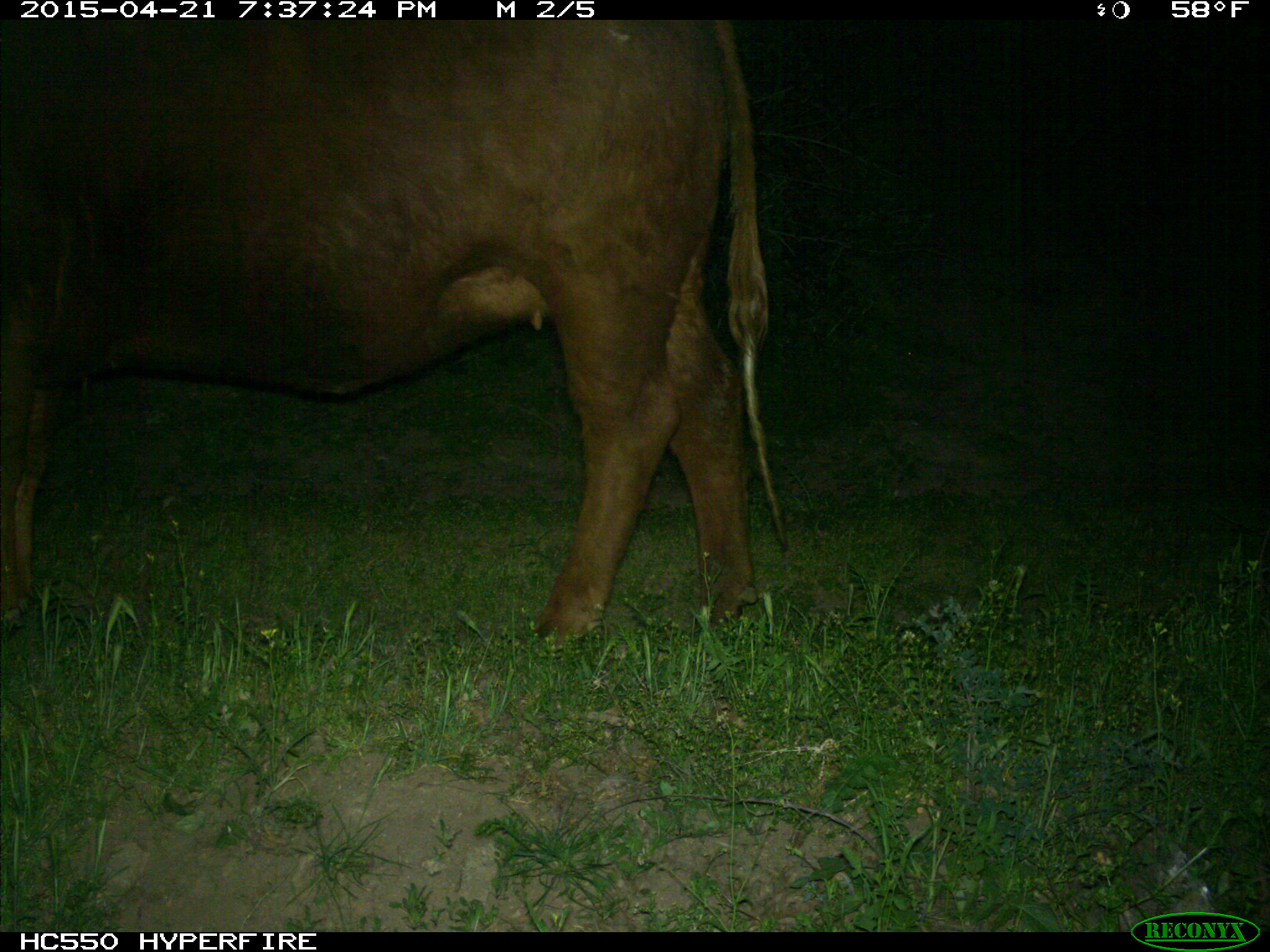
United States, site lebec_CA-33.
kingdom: Animalia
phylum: Chordata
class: Mammalia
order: Artiodactyla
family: Bovidae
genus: Bos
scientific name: Bos taurus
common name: domestic cow